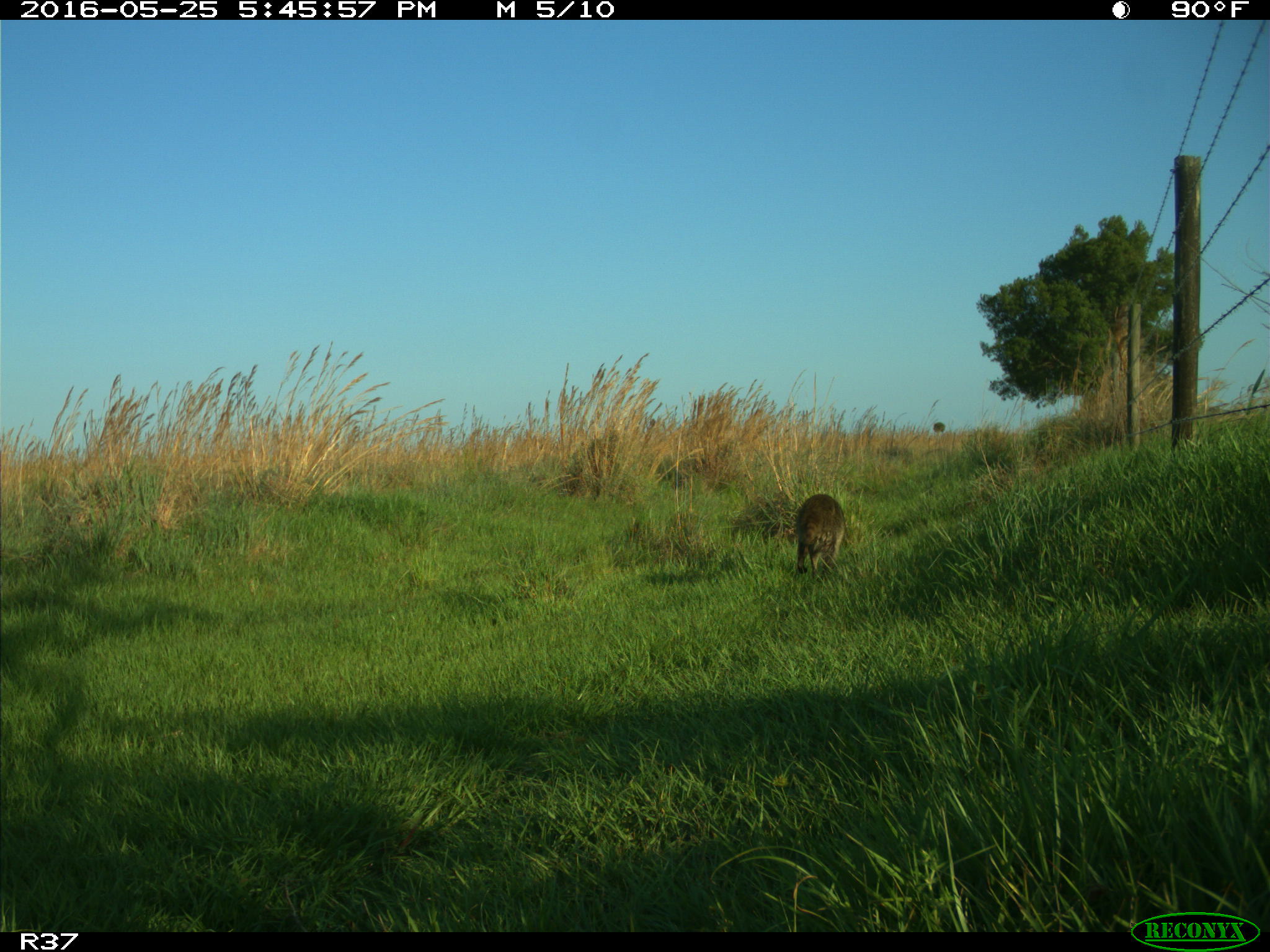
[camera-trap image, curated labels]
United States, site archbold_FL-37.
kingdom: Animalia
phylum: Chordata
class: Mammalia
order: Carnivora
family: Procyonidae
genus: Procyon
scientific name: Procyon lotor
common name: common raccoon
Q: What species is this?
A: Procyon lotor (common raccoon).